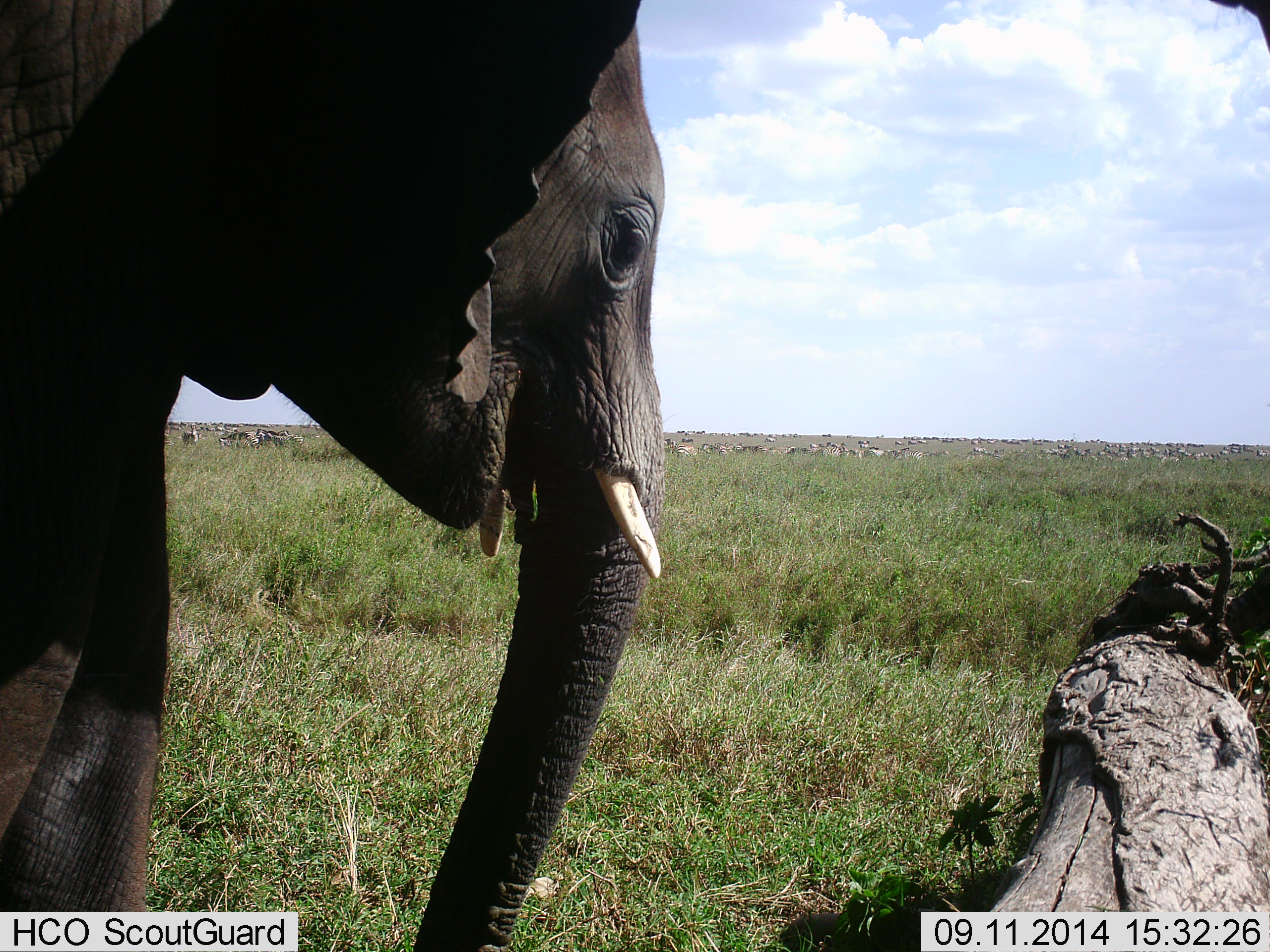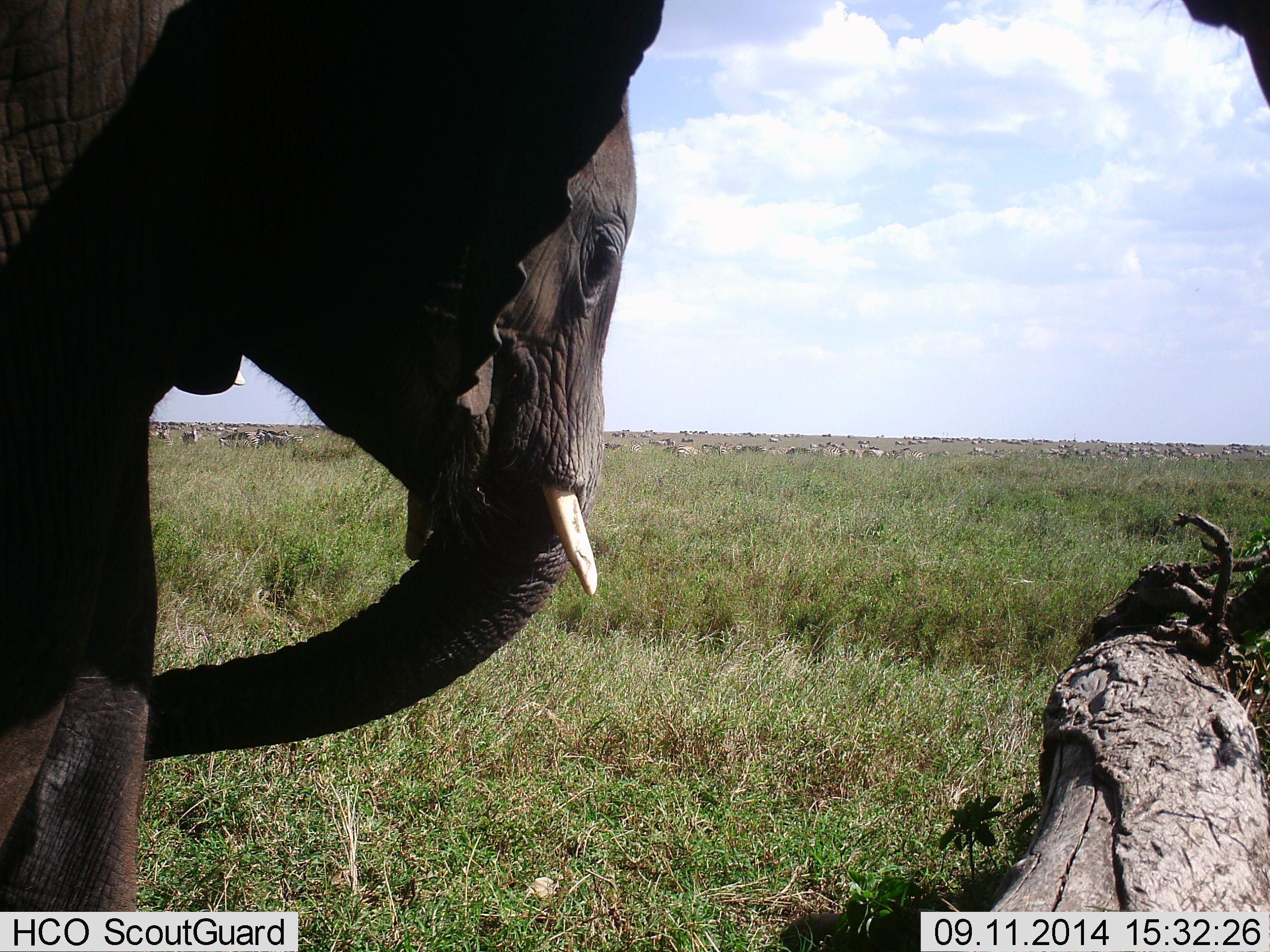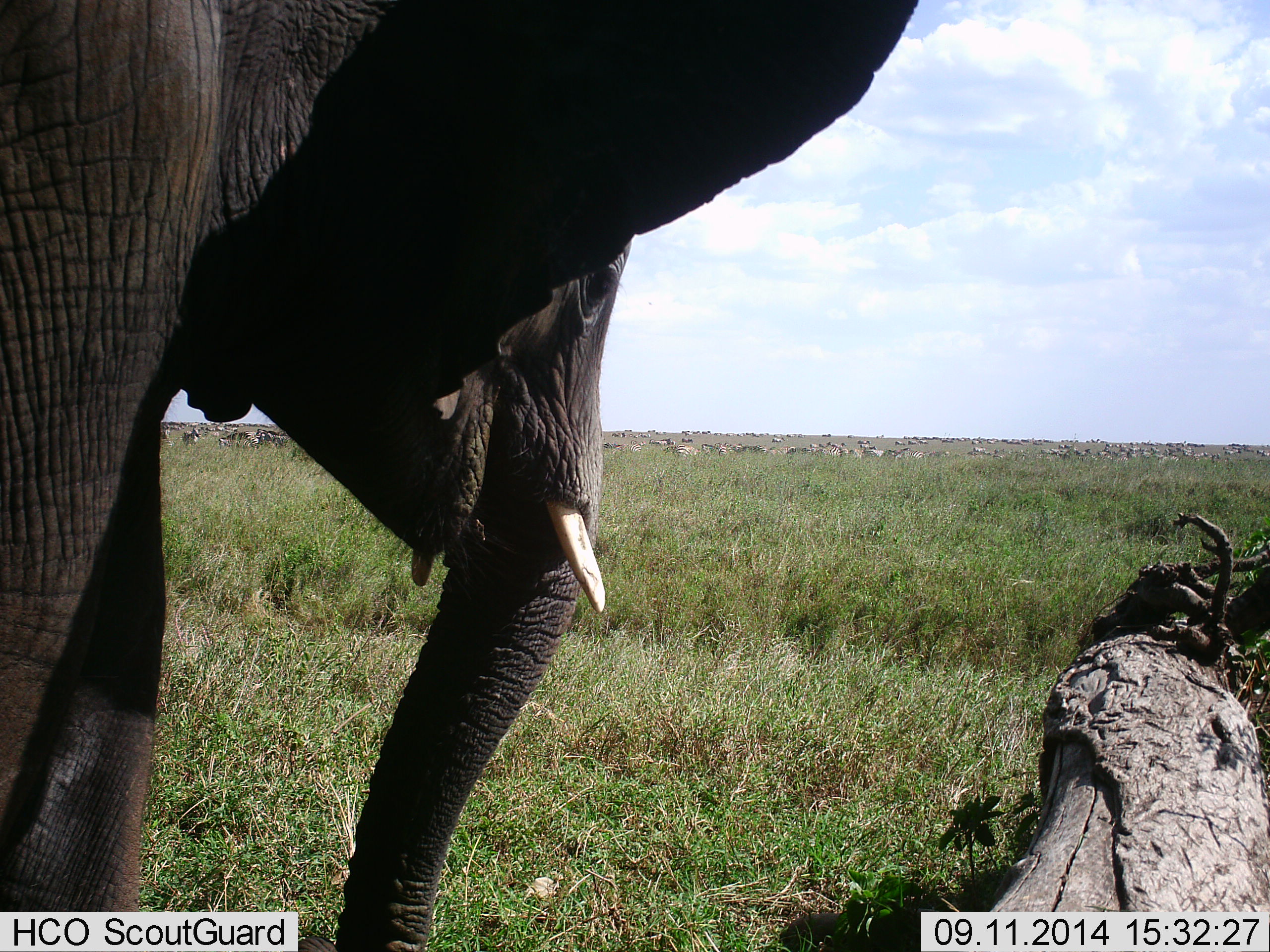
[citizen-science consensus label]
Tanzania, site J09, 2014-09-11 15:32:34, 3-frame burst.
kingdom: Animalia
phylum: Chordata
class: Mammalia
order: Proboscidea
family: Elephantidae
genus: Loxodonta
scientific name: Loxodonta africana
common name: african bush elephant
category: elephant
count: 1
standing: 69%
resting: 0%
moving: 15%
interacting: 0%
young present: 0%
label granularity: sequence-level